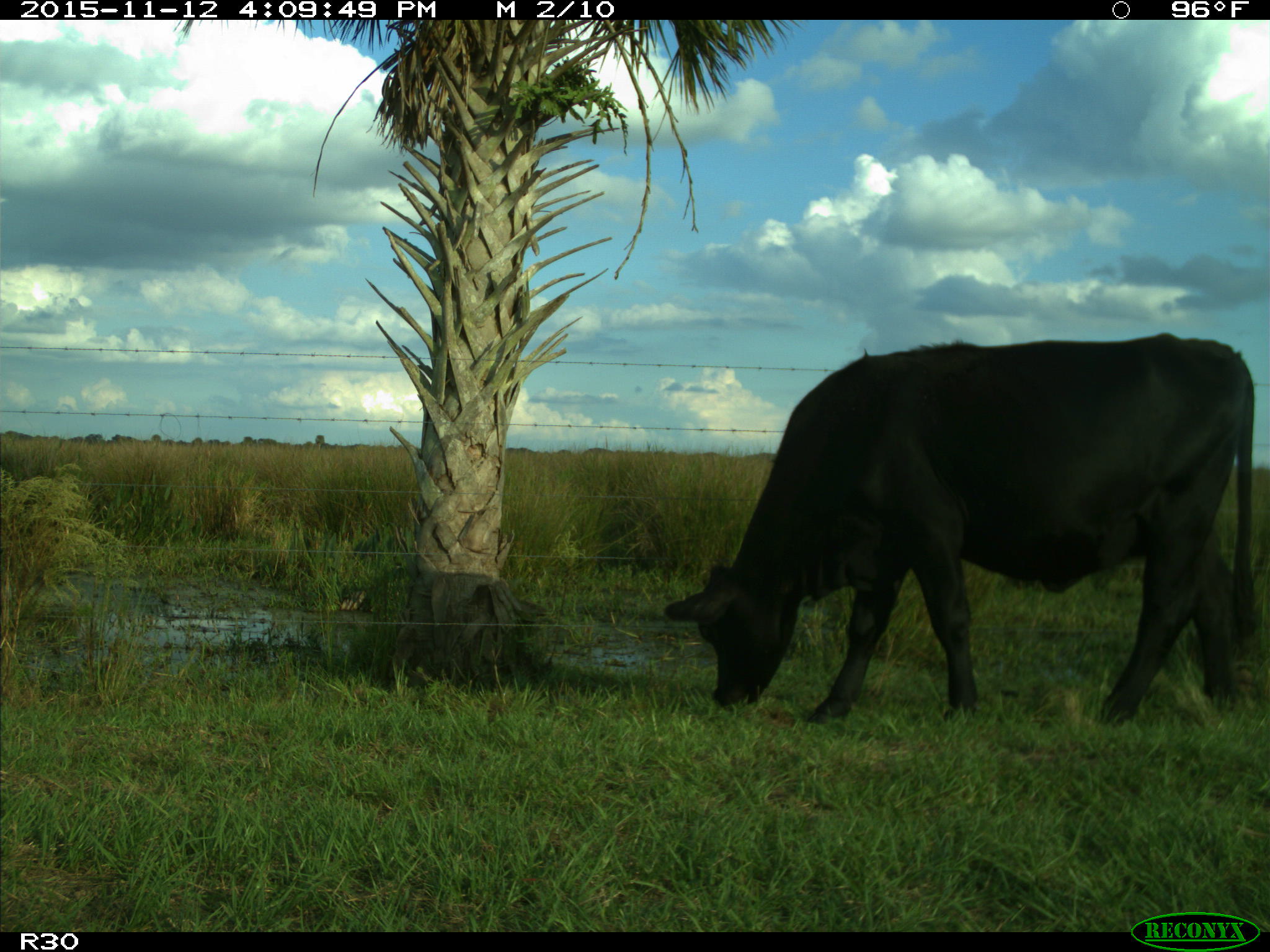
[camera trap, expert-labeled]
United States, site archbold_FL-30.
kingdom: Animalia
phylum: Chordata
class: Mammalia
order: Artiodactyla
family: Bovidae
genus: Bos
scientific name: Bos taurus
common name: domestic cow